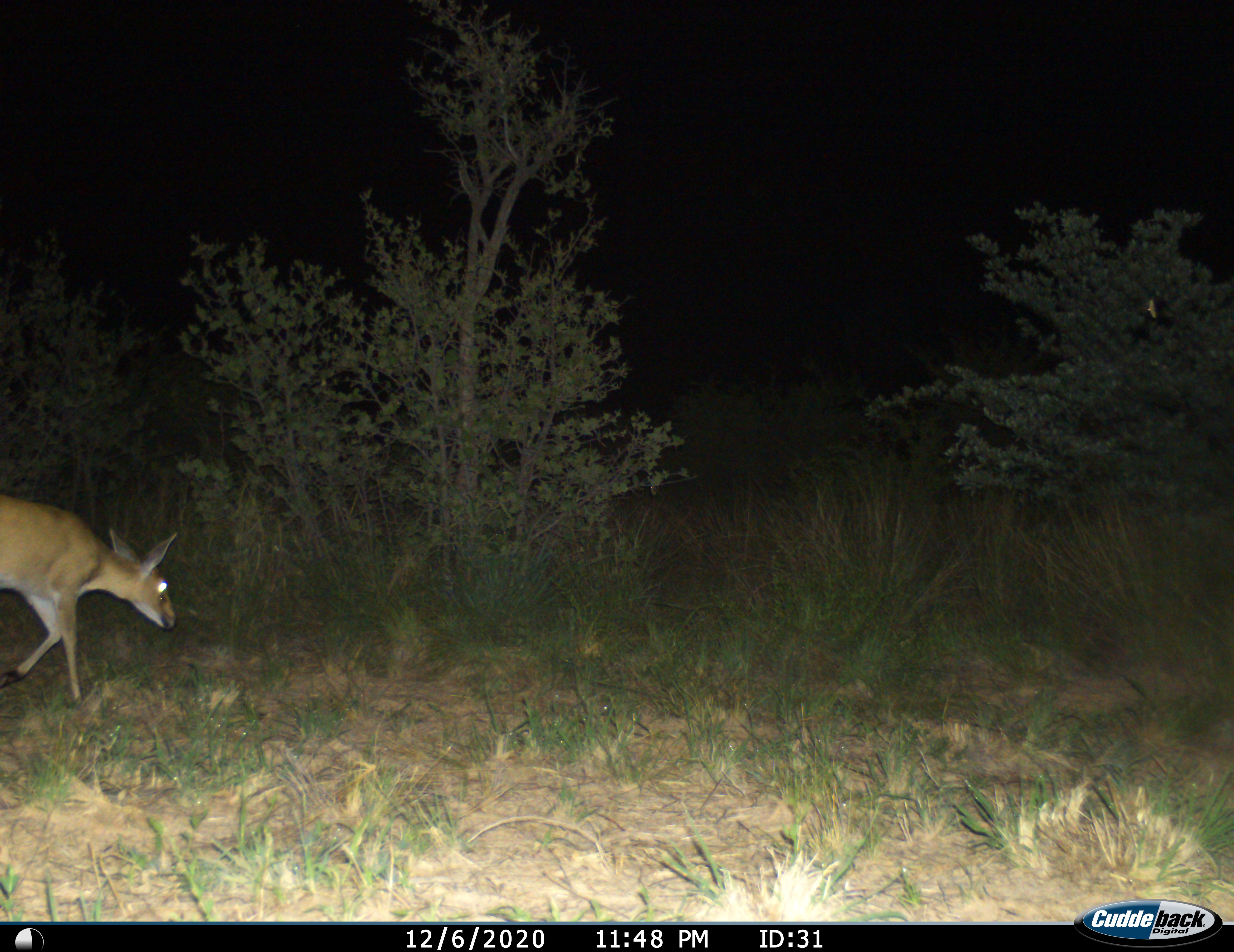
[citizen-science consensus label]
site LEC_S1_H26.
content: unidentified animal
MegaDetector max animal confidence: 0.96